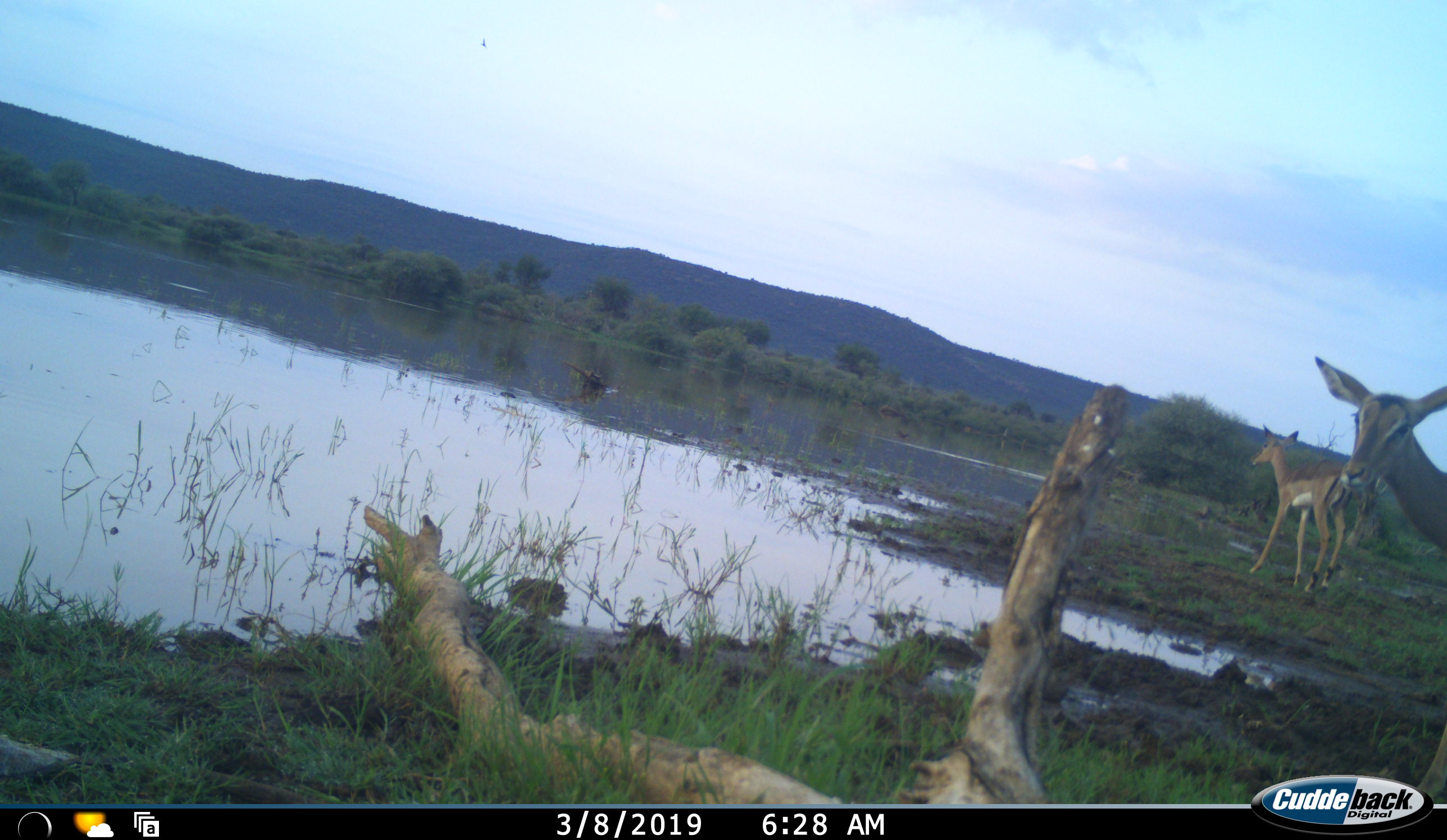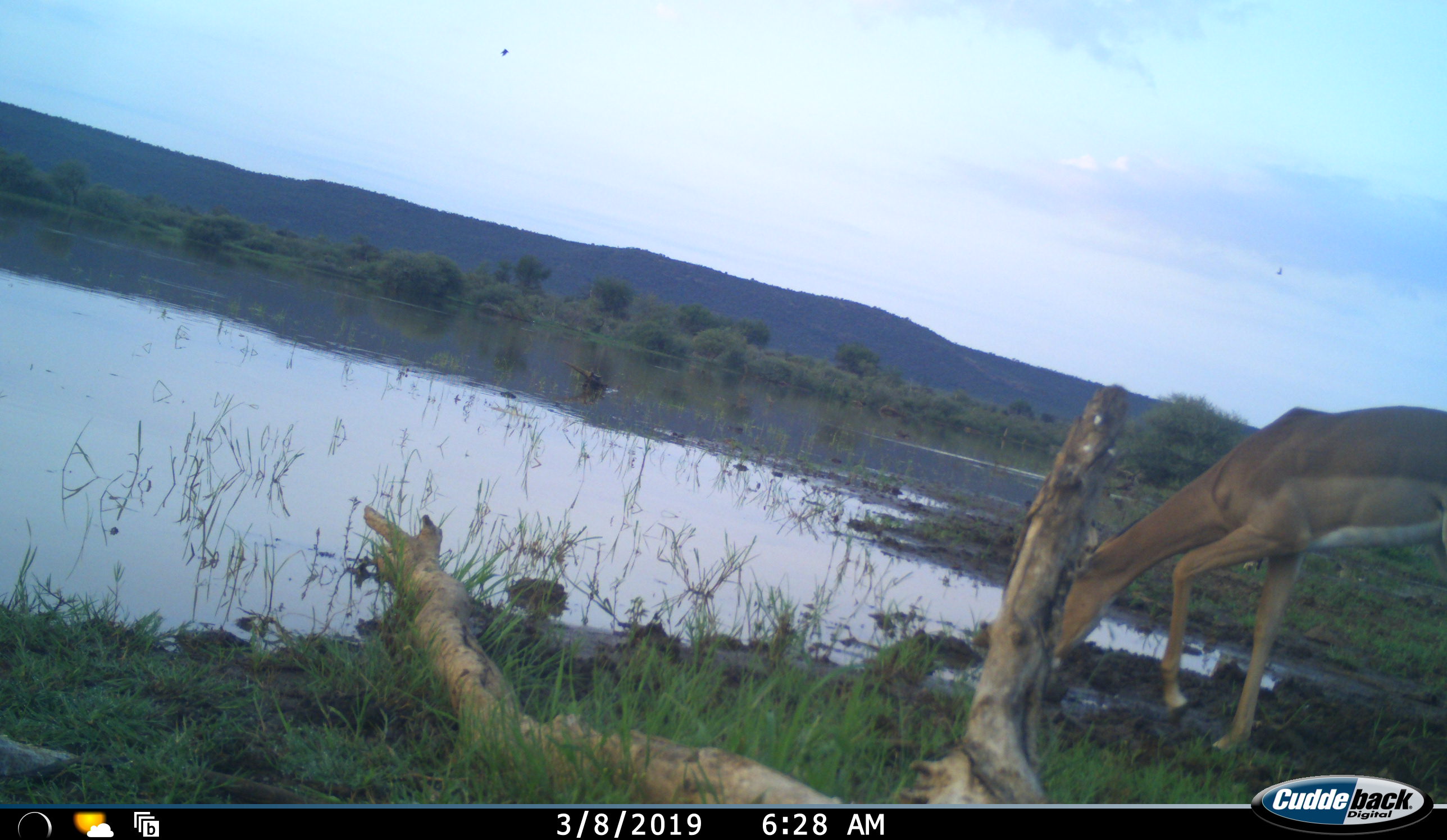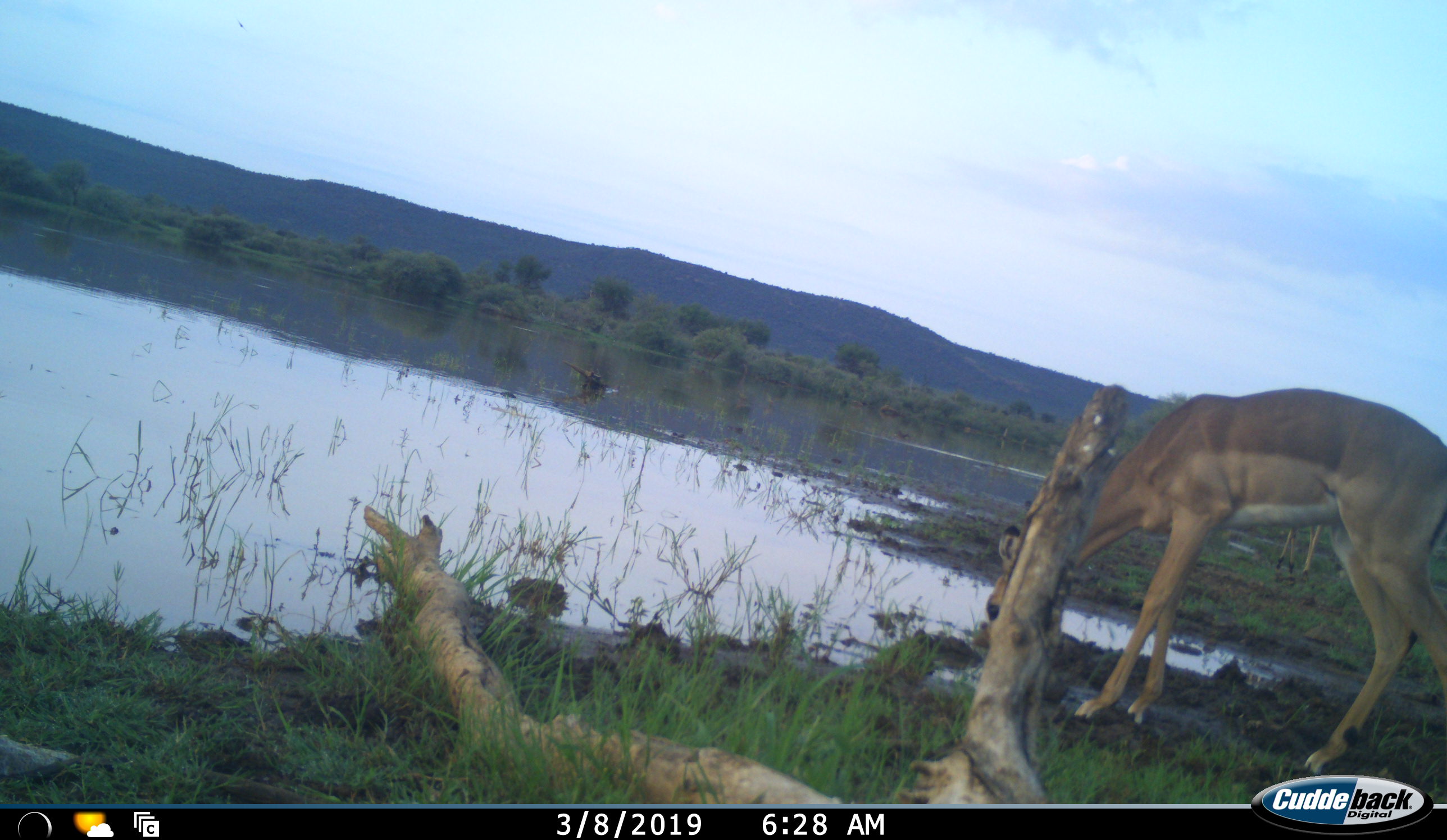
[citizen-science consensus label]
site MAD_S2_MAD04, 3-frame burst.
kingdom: Animalia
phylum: Chordata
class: Mammalia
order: Artiodactyla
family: Bovidae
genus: Aepyceros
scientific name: Aepyceros melampus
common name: impala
Impala (Aepyceros melampus), count 2. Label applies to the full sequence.